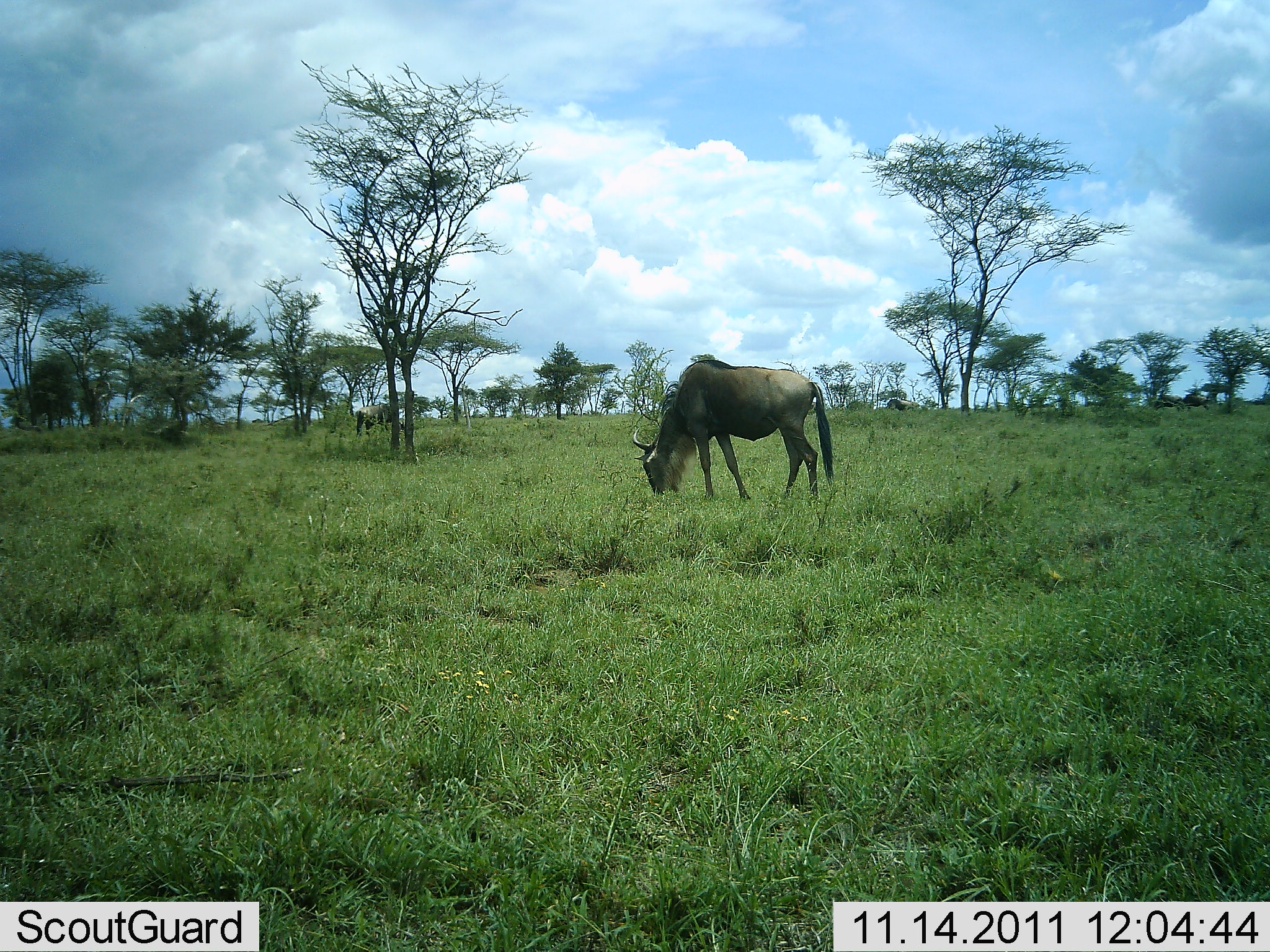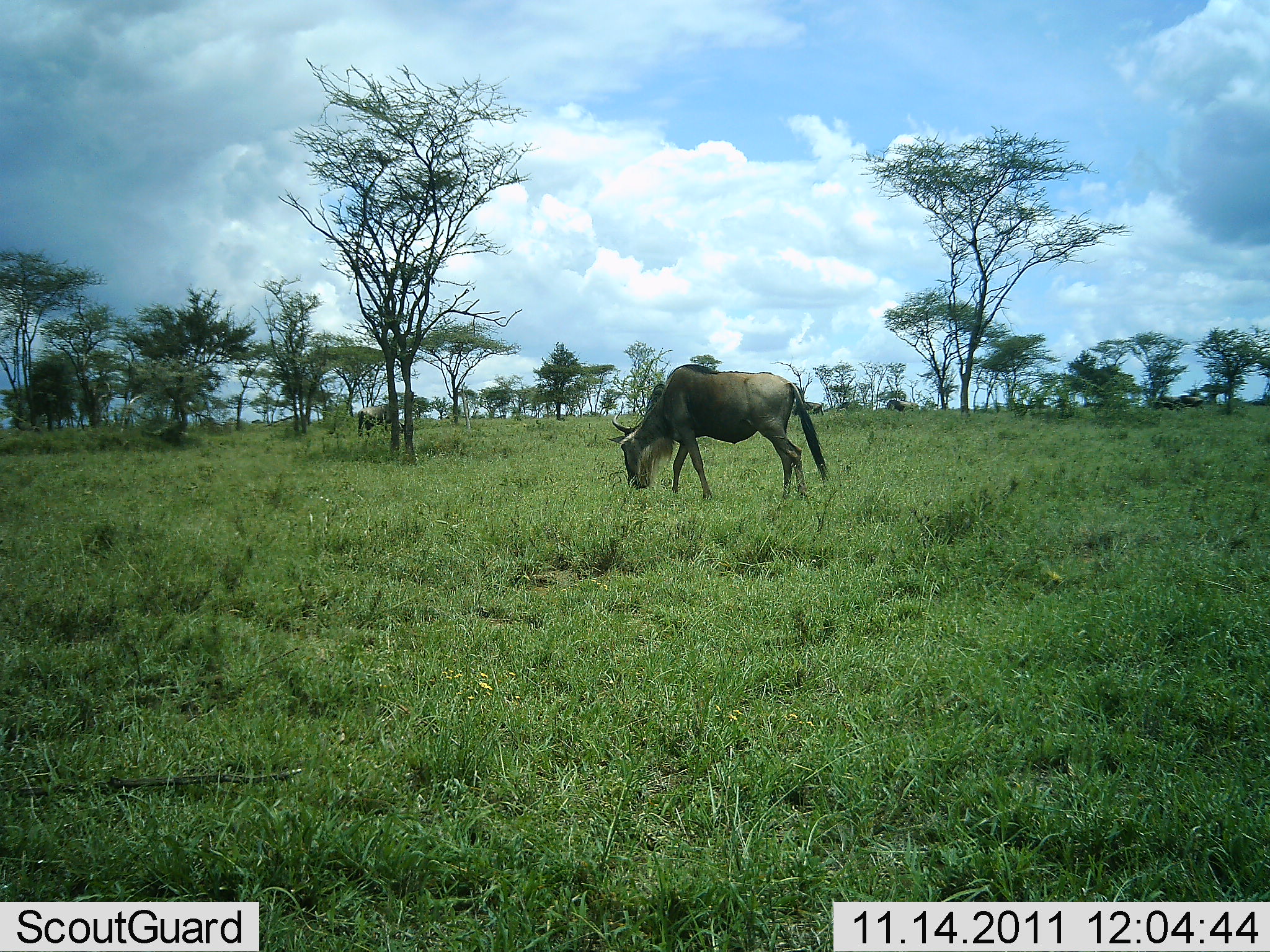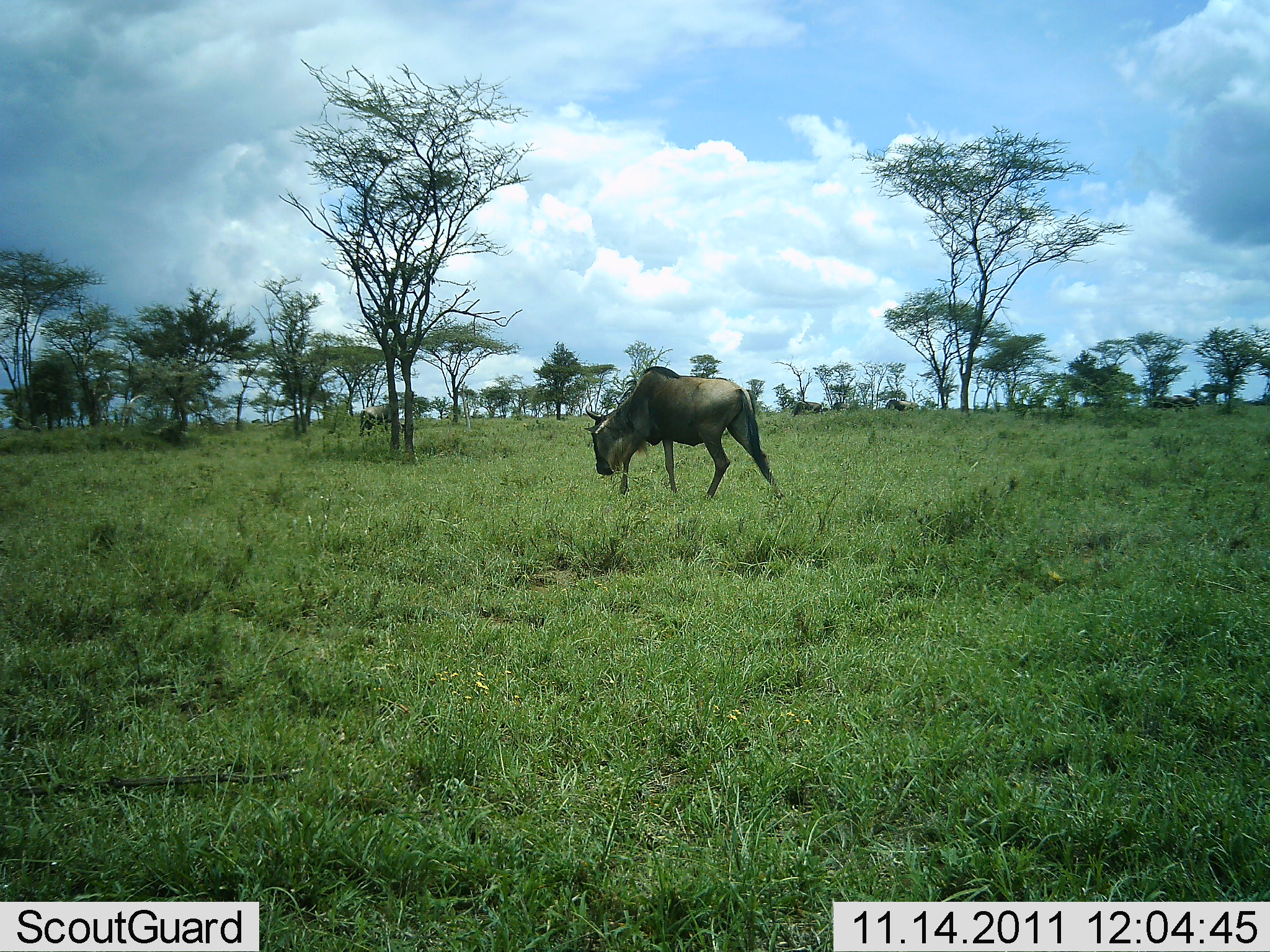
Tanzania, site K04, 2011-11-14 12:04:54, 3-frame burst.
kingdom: Animalia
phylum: Chordata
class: Mammalia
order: Artiodactyla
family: Bovidae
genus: Connochaetes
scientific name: Connochaetes taurinus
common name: blue wildebeest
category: wildebeest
Wildebeest (blue wildebeest) (Connochaetes taurinus), count 1. Behavior (volunteer vote fractions): standing 27%, resting 0%, moving 45%, interacting 0%. Young present (vote fraction): 0%. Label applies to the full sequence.